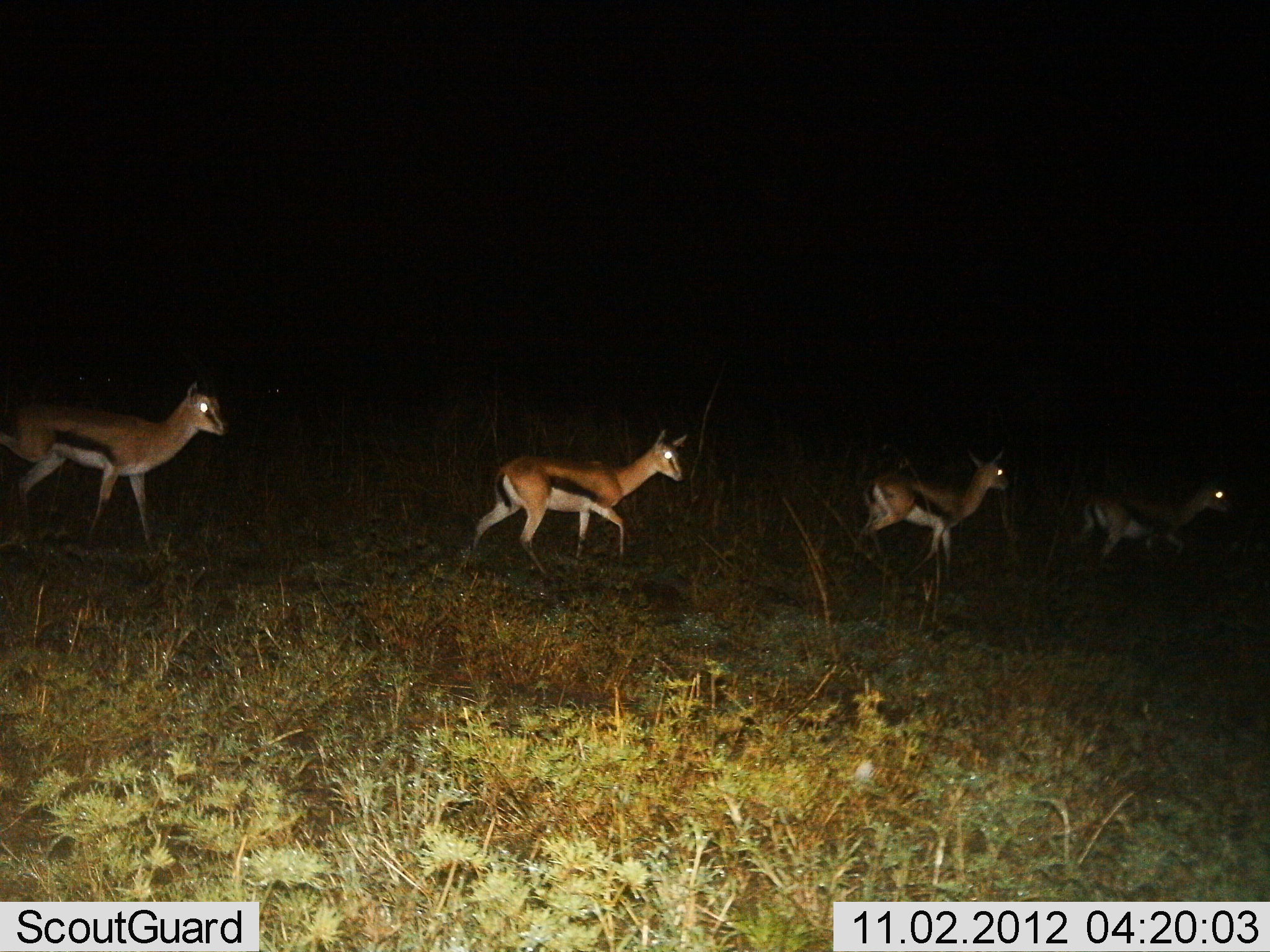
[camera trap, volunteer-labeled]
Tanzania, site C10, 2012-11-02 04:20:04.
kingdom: Animalia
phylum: Chordata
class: Mammalia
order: Artiodactyla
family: Bovidae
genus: Eudorcas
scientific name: Eudorcas thomsonii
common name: thomson's gazelle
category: gazellethomsons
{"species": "gazellethomsons (thomson's gazelle) (Eudorcas thomsonii)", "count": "4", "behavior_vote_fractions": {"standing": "0%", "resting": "0%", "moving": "100%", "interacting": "0%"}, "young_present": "0%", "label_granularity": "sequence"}